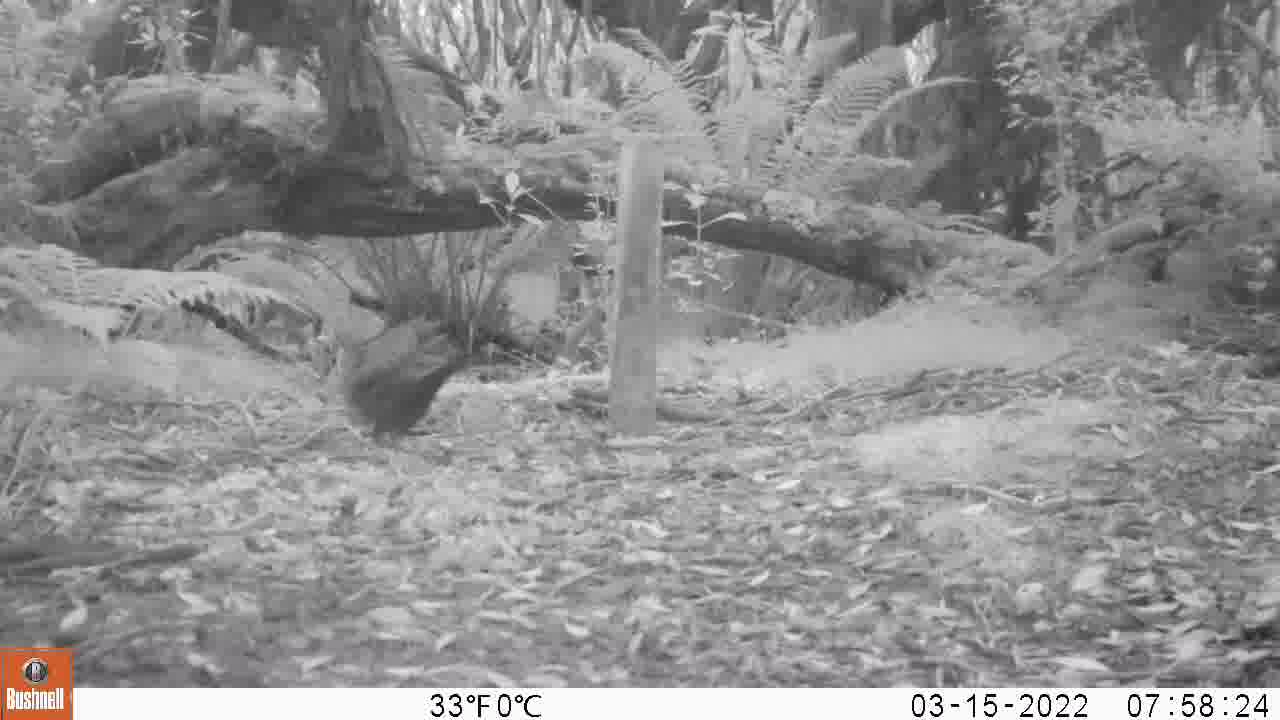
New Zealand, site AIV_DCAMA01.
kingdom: Animalia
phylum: Chordata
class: Aves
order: Passeriformes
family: Turdidae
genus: Turdus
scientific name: Turdus merula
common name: eurasian blackbird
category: blackbird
Blackbird (eurasian blackbird) (Turdus merula).